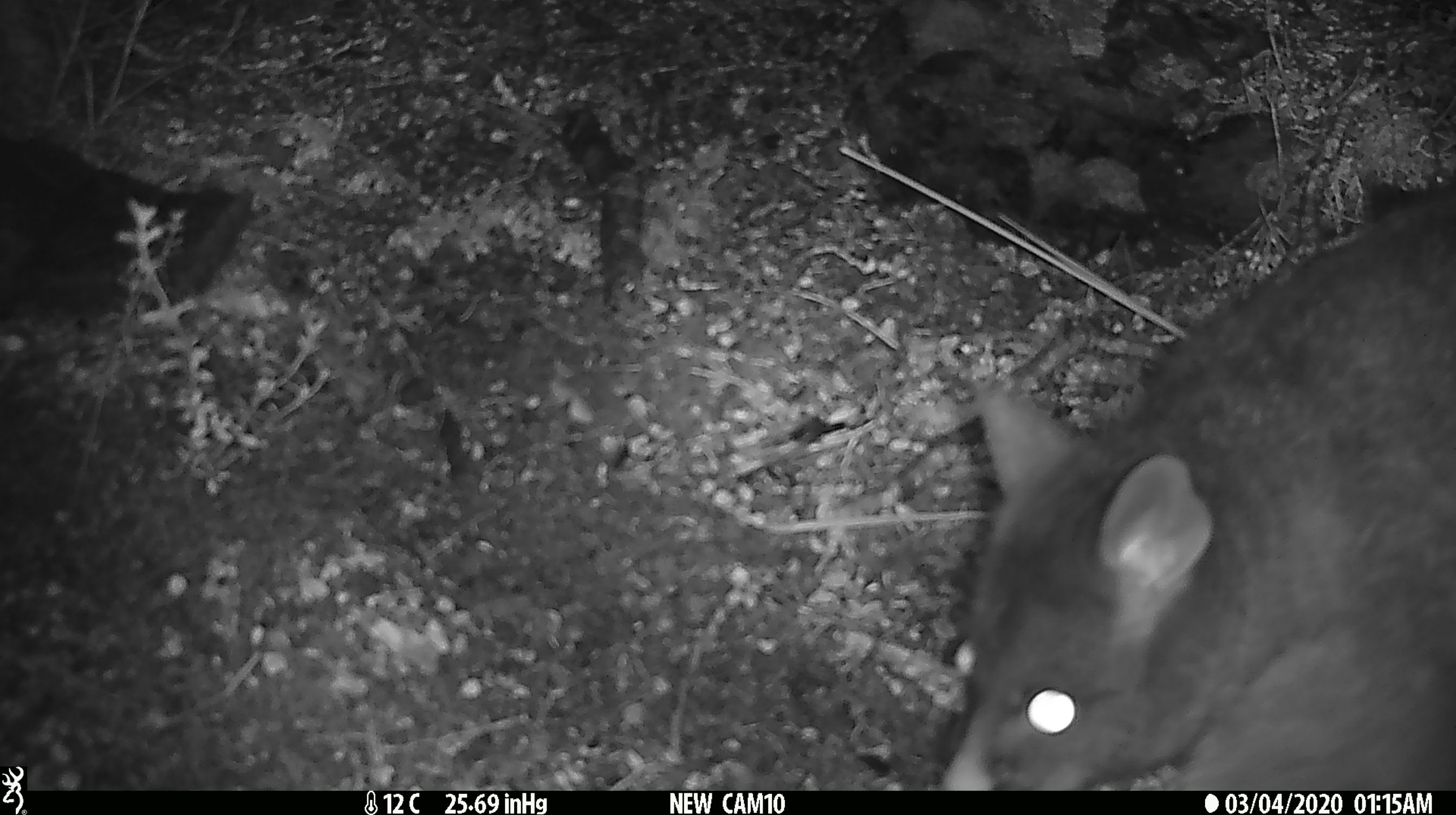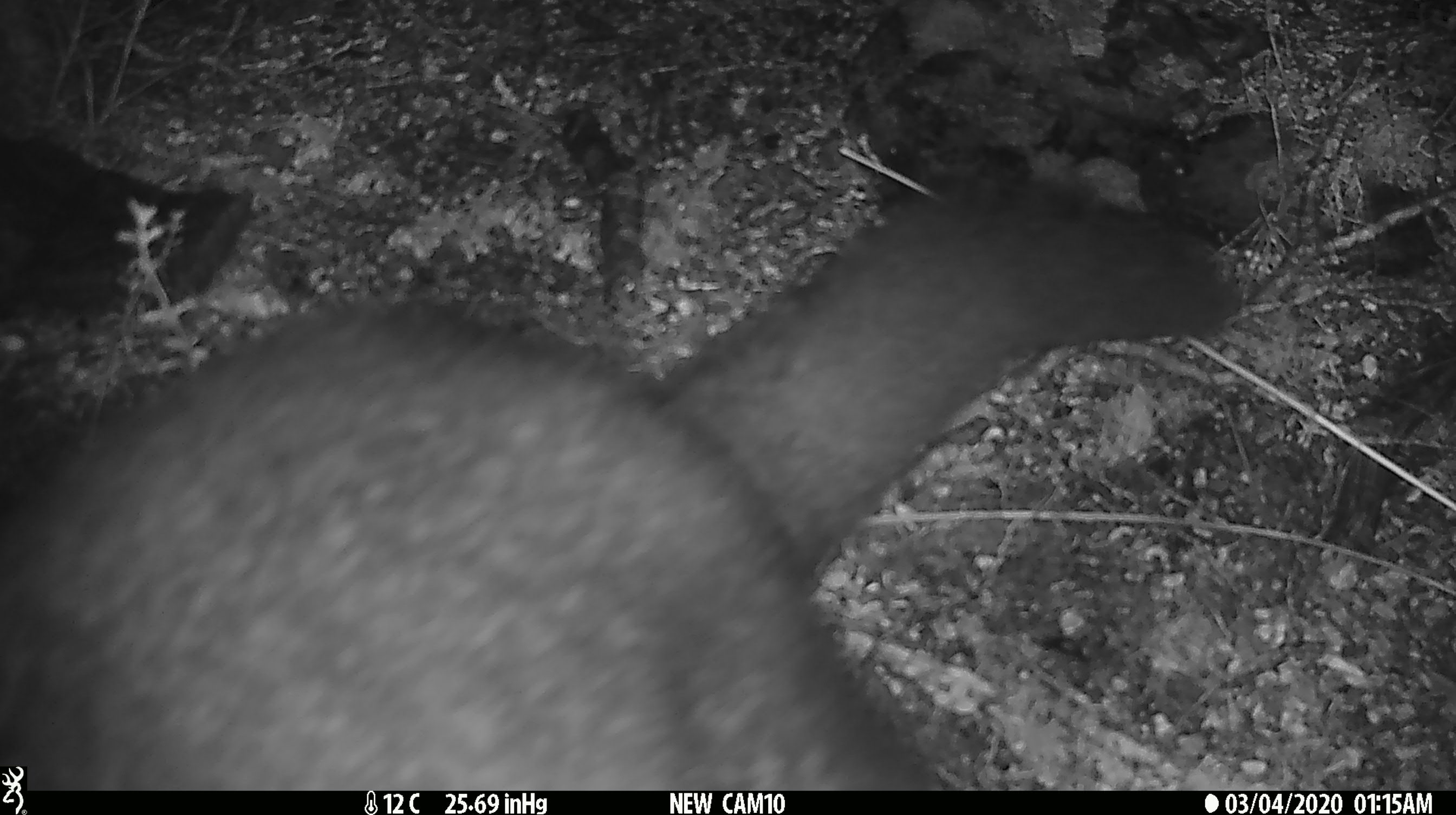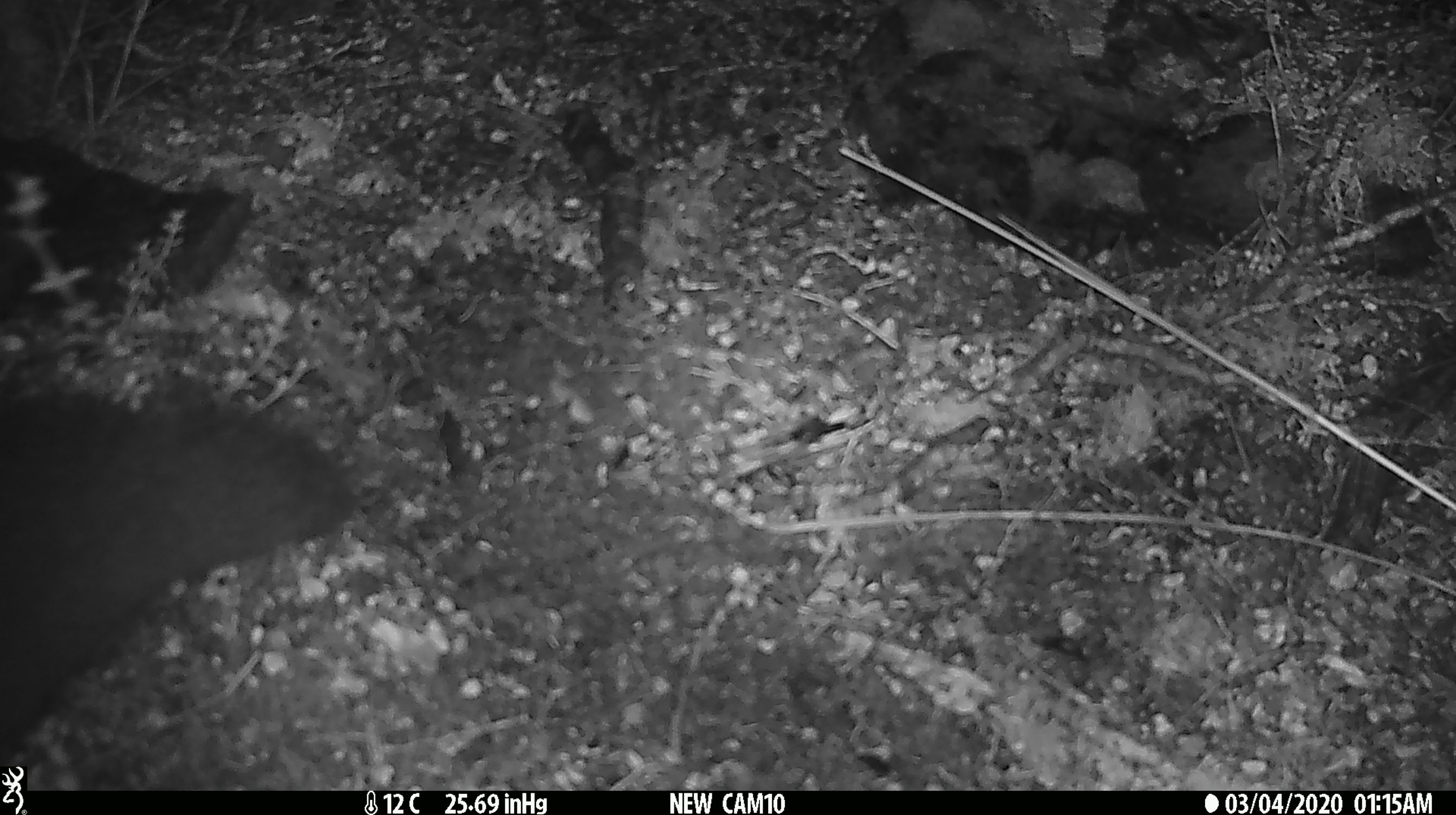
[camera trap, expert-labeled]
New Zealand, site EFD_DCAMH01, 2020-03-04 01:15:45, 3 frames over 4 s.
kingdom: Animalia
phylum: Chordata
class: Mammalia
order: Diprotodontia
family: Phalangeridae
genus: Trichosurus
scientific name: Trichosurus vulpecula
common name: common brushtail possum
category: possum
Possum (common brushtail possum) (Trichosurus vulpecula).